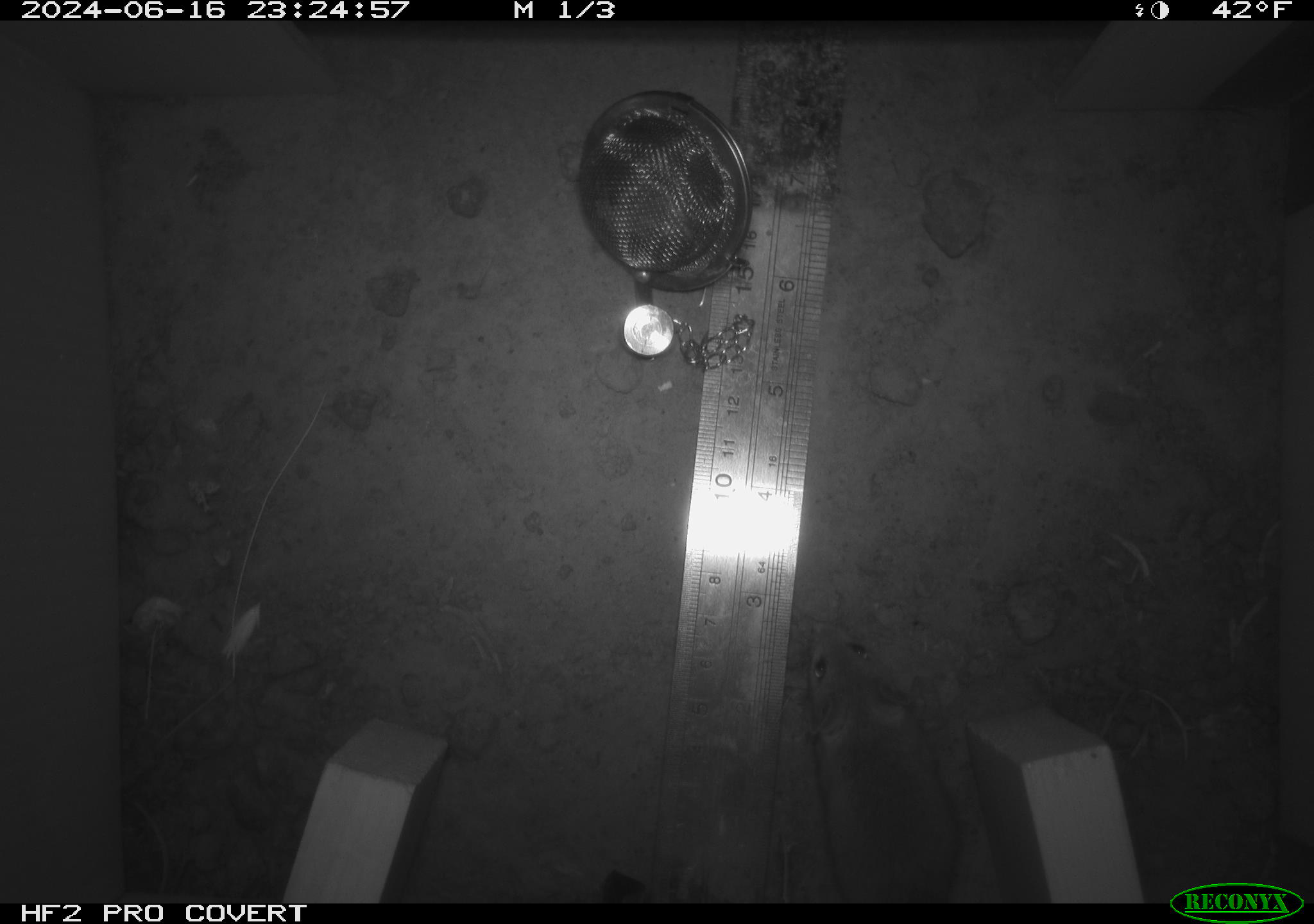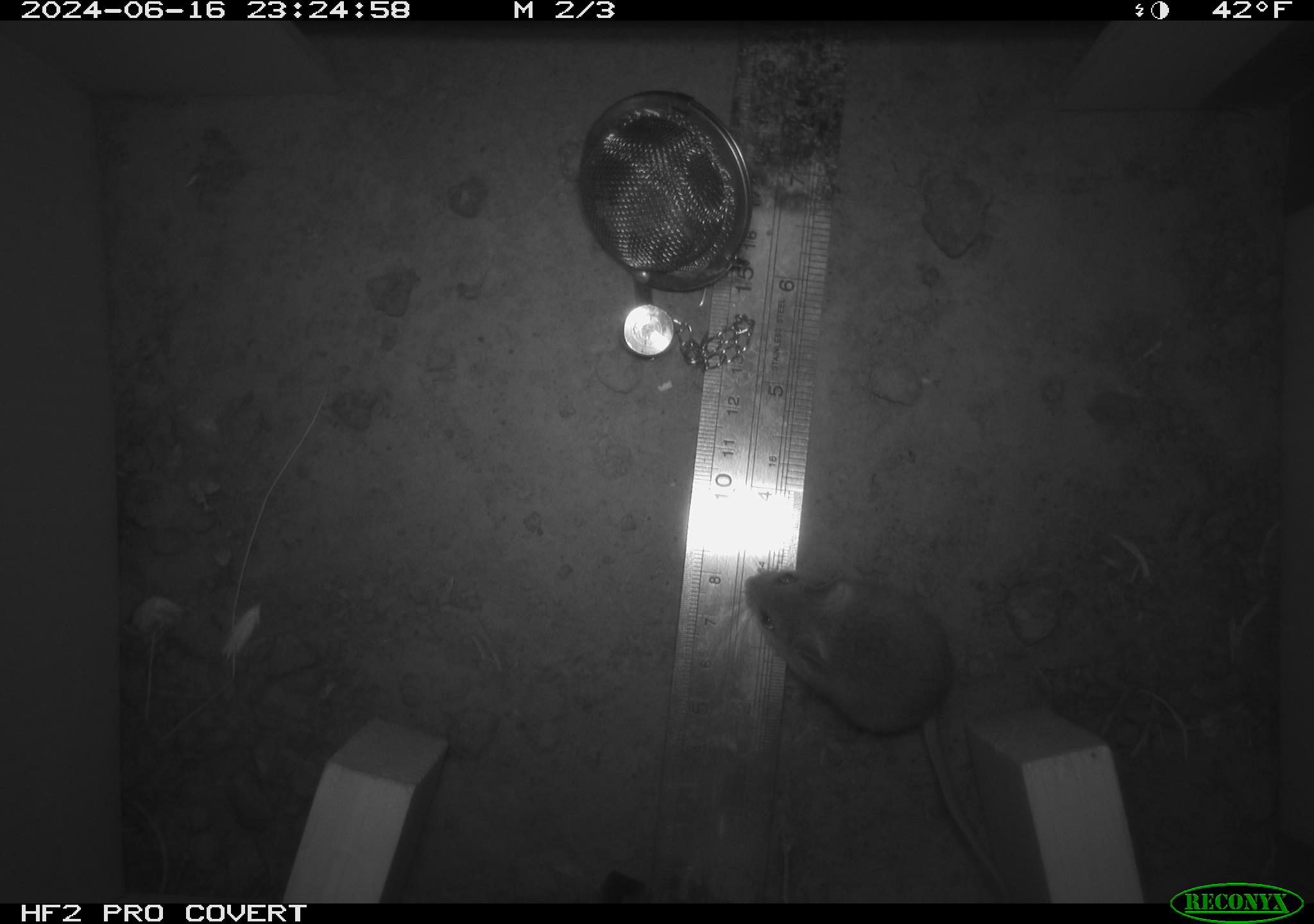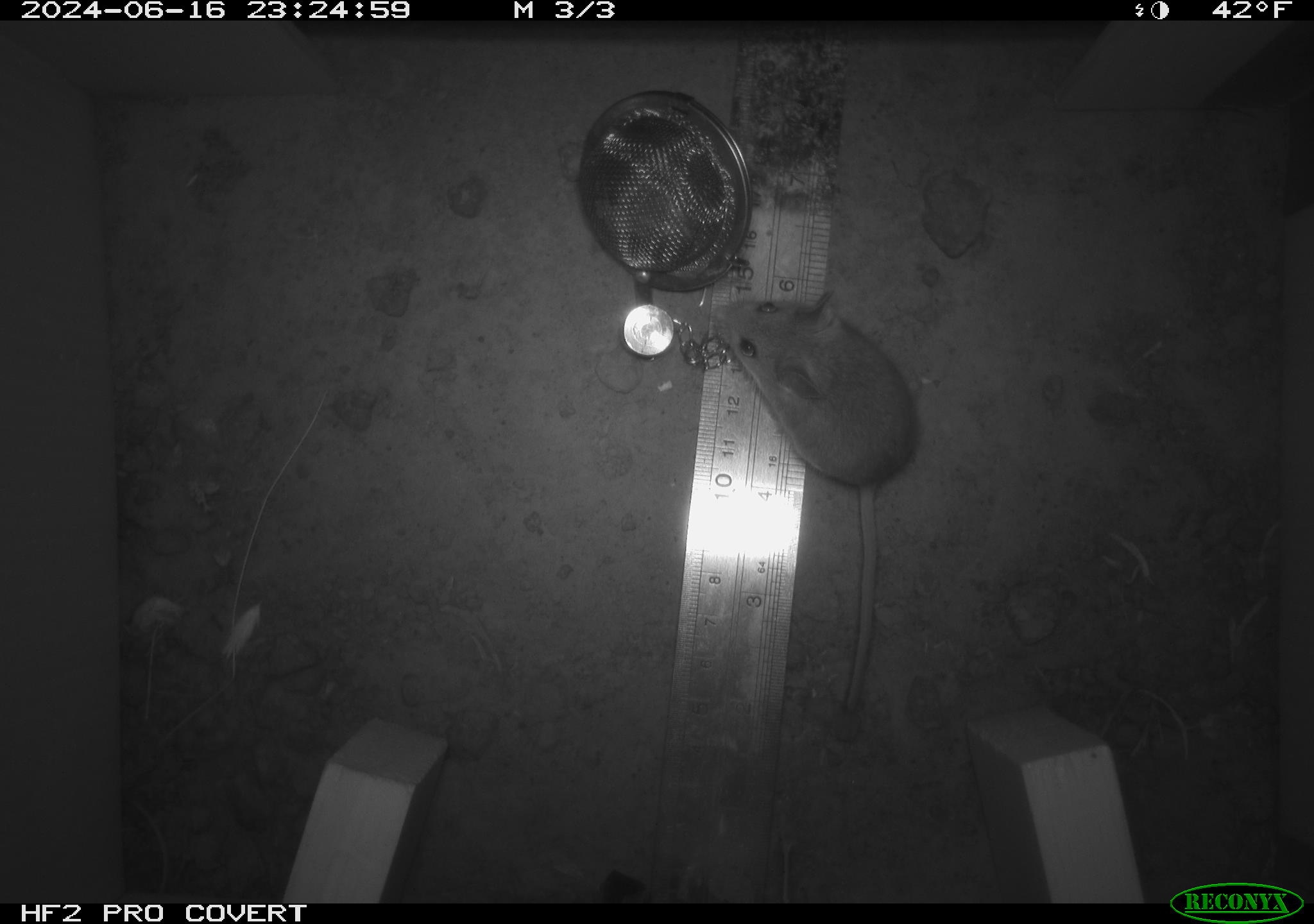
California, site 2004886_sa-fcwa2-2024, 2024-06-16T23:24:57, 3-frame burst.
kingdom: Animalia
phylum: Chordata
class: Mammalia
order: Rodentia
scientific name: Rodentia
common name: mouse species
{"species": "mouse species (Rodentia)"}